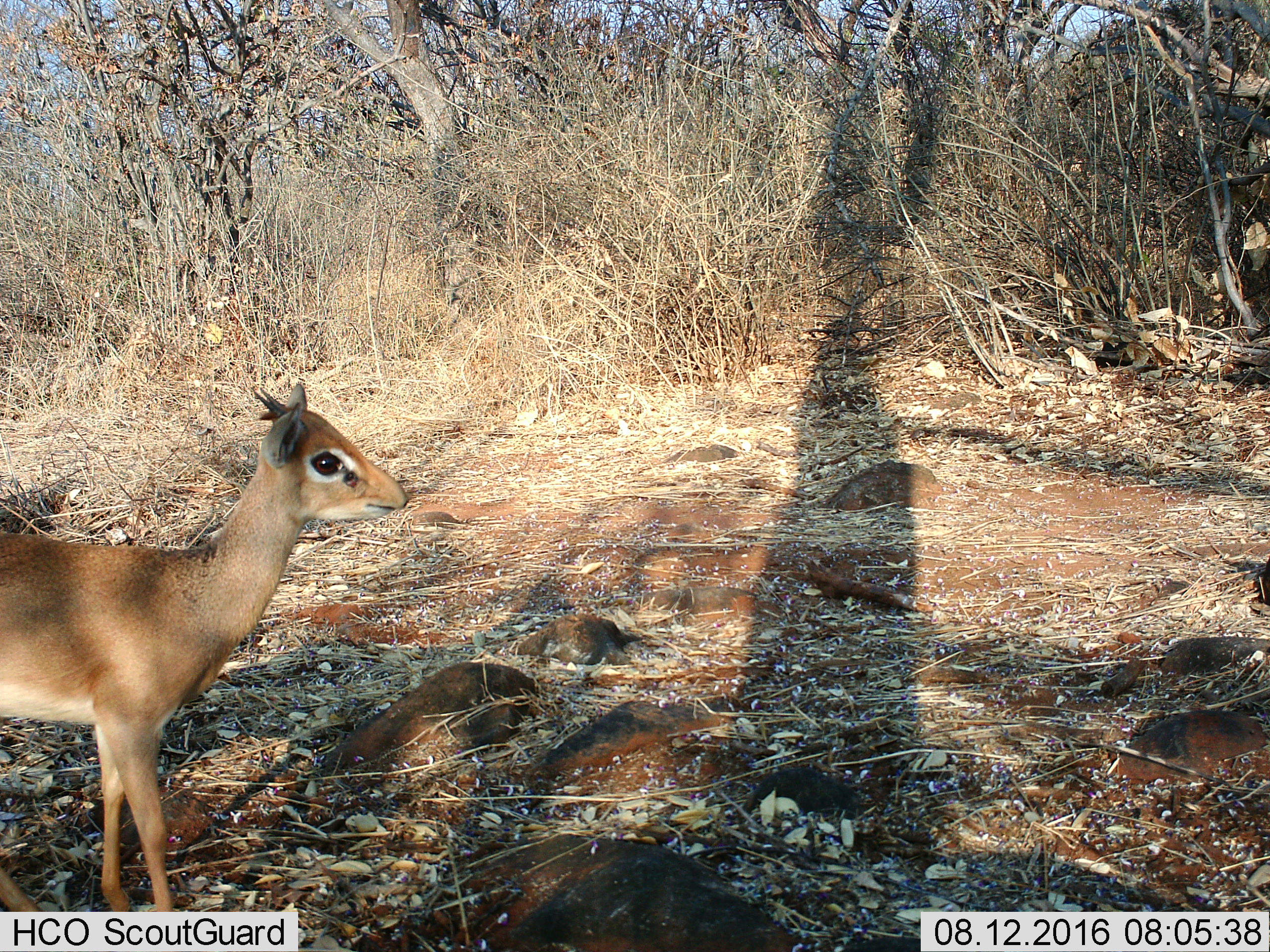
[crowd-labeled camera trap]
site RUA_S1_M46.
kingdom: Animalia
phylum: Chordata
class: Mammalia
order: Artiodactyla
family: Bovidae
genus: Madoqua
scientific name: Madoqua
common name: dik-dik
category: dikdik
Dikdik (dik-dik) (Madoqua), count 1. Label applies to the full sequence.